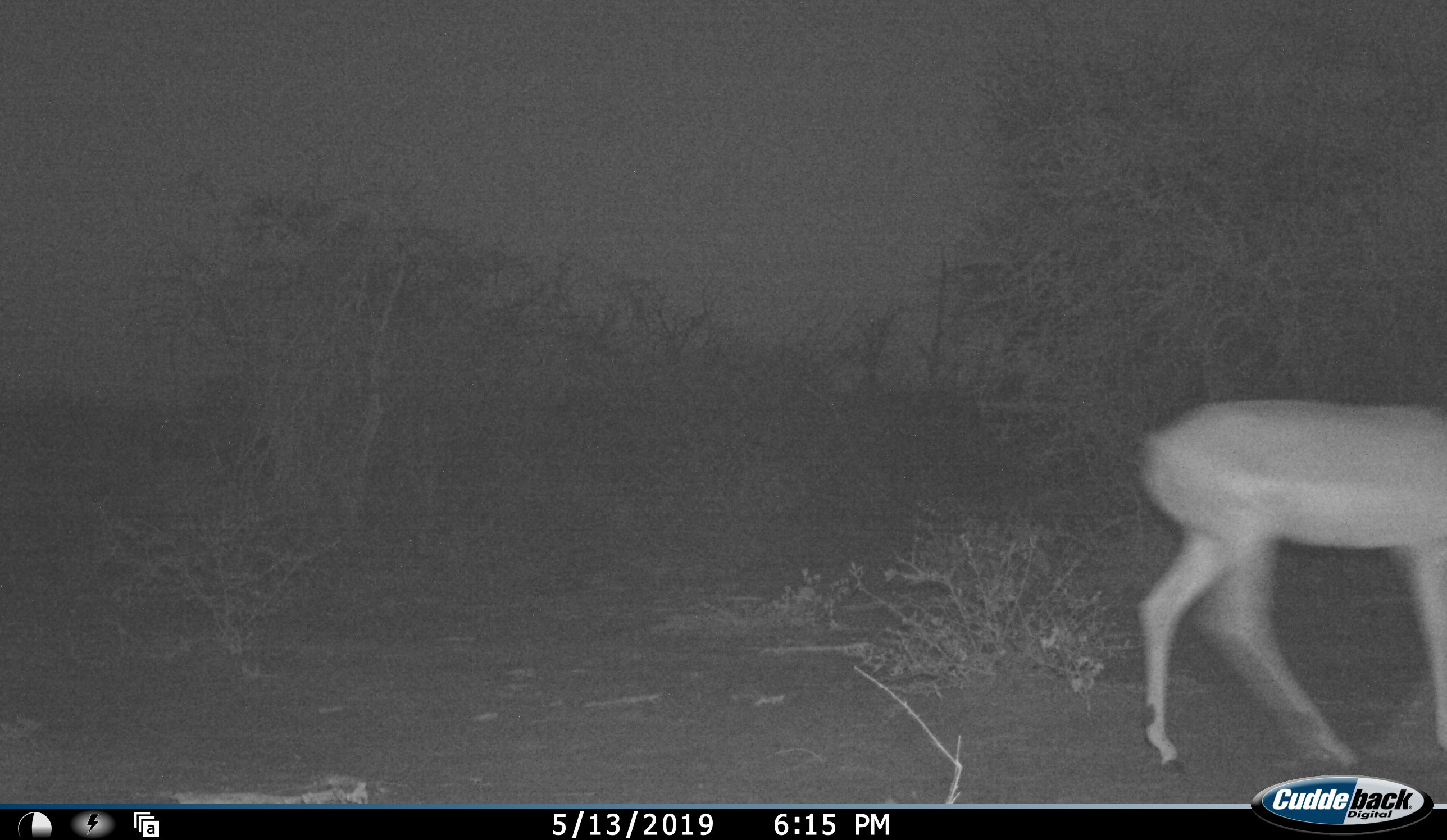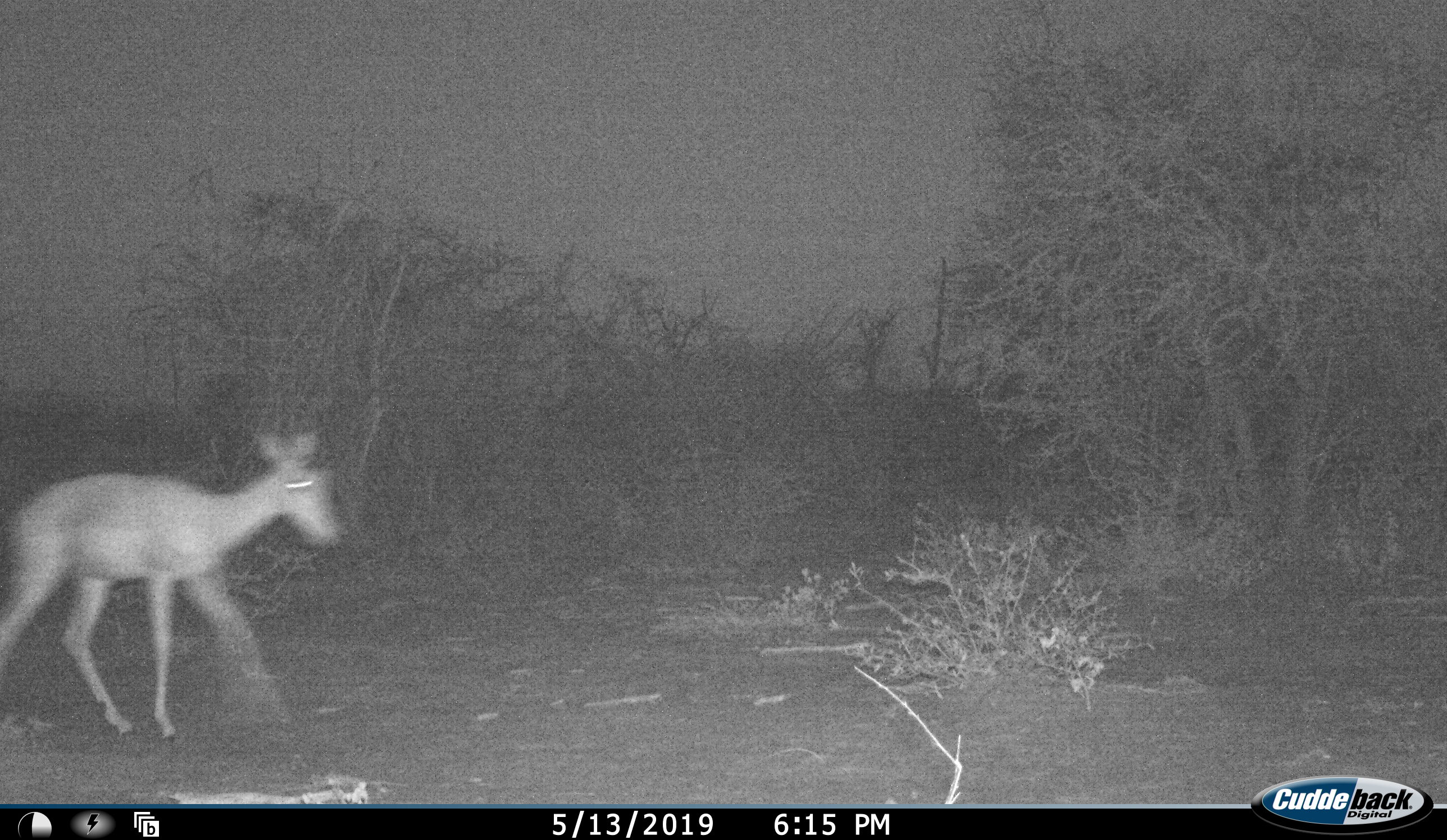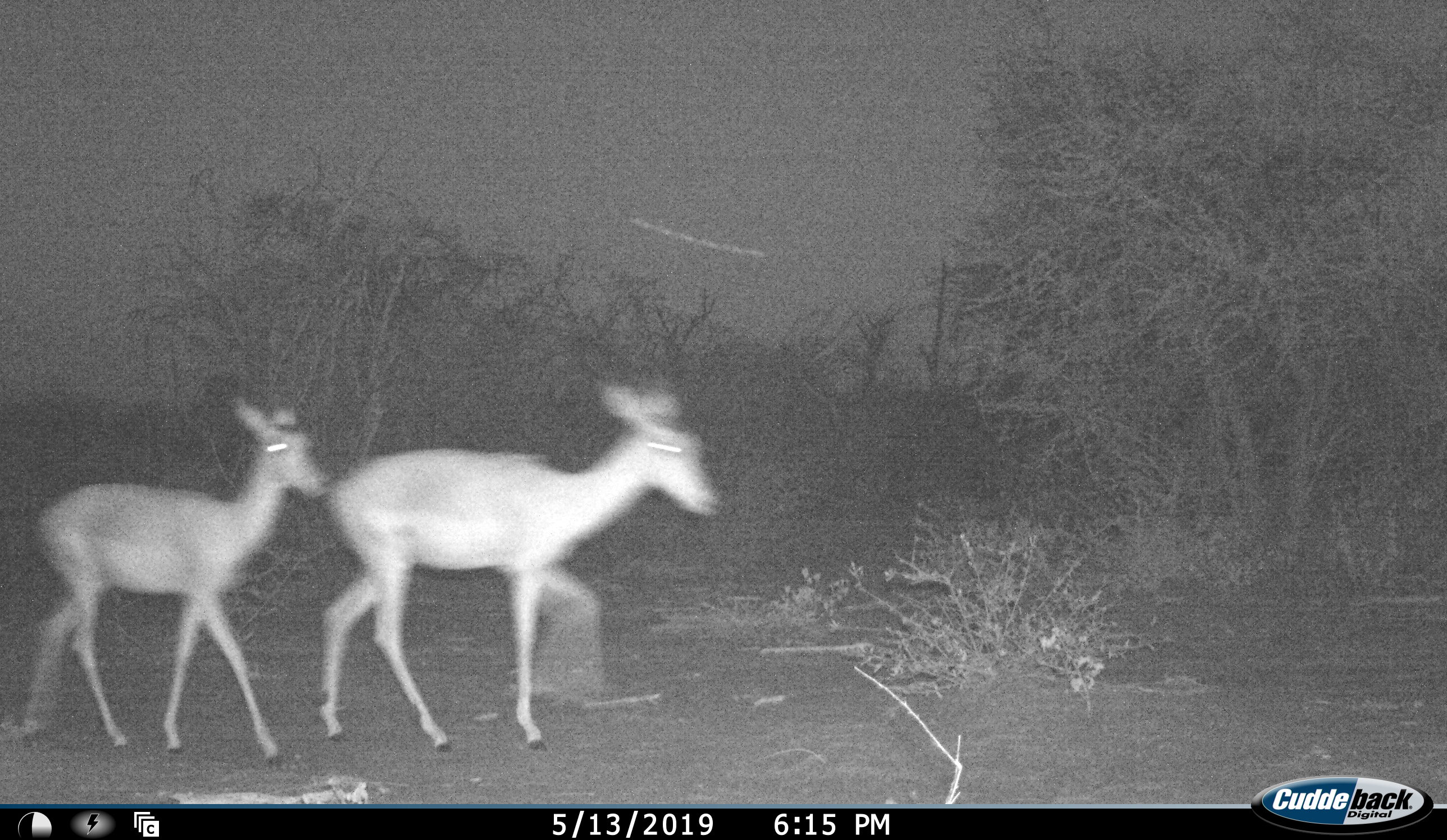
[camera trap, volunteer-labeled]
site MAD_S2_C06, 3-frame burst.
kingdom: Animalia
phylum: Chordata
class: Mammalia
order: Artiodactyla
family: Bovidae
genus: Aepyceros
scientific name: Aepyceros melampus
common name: impala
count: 3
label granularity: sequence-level